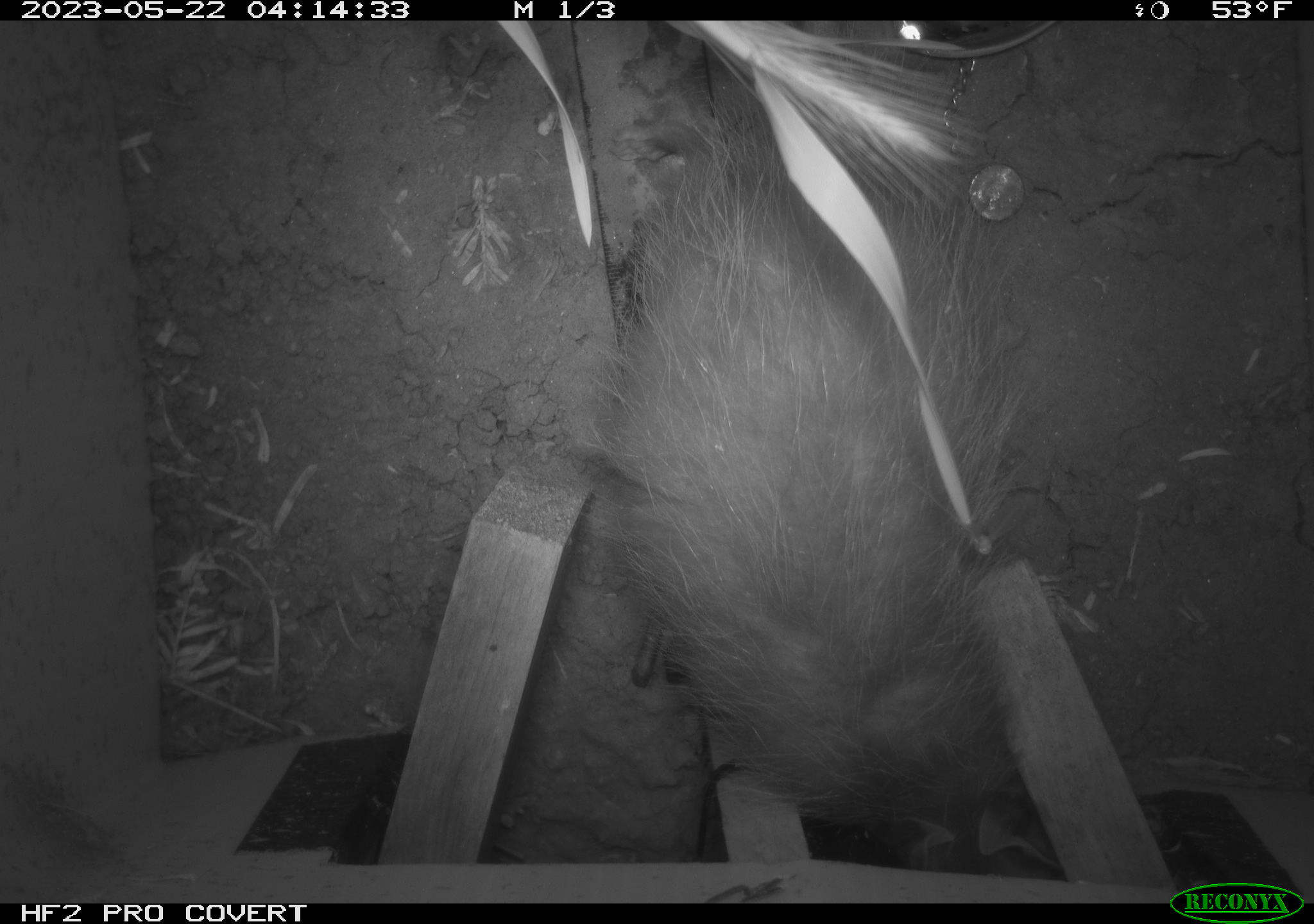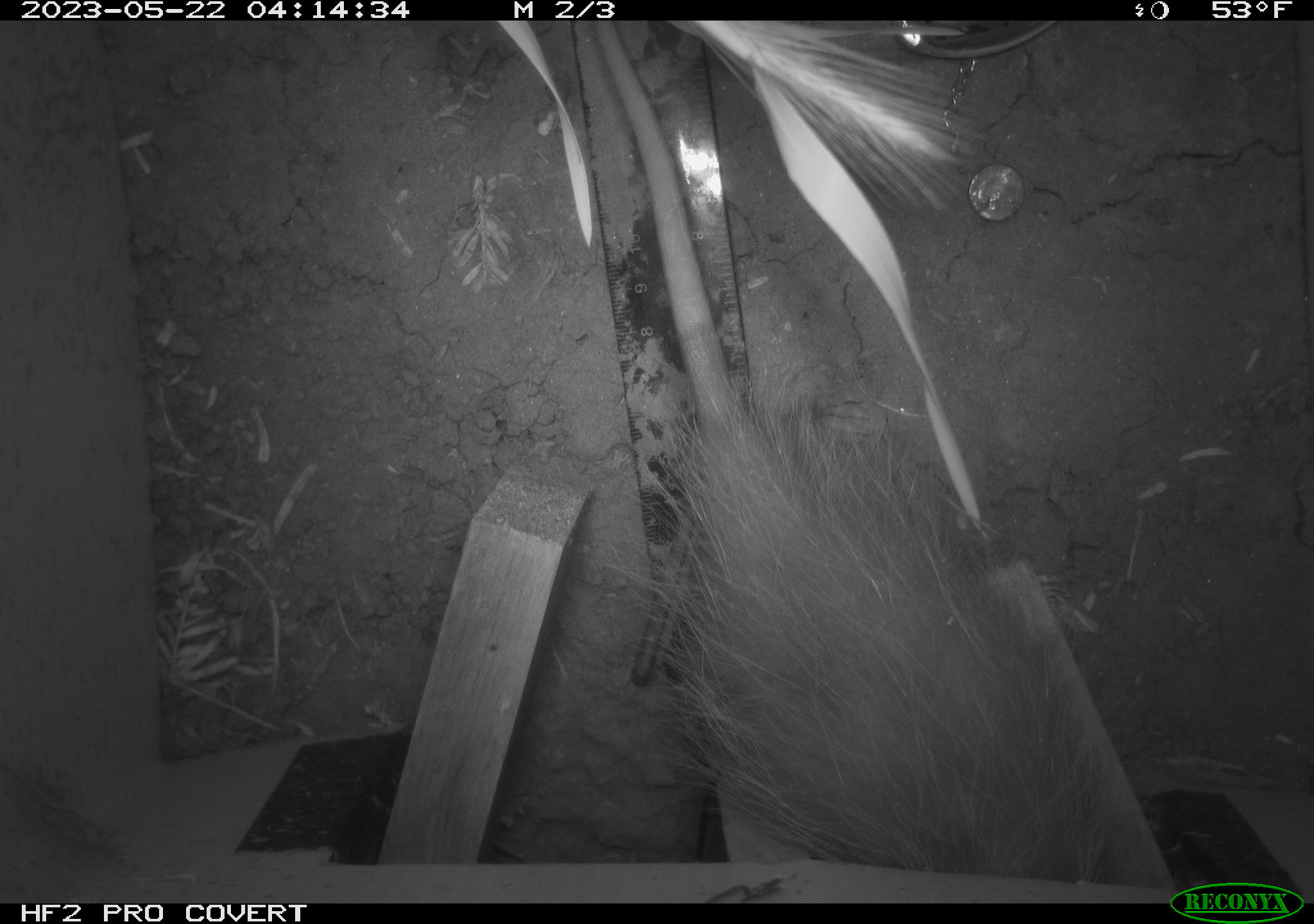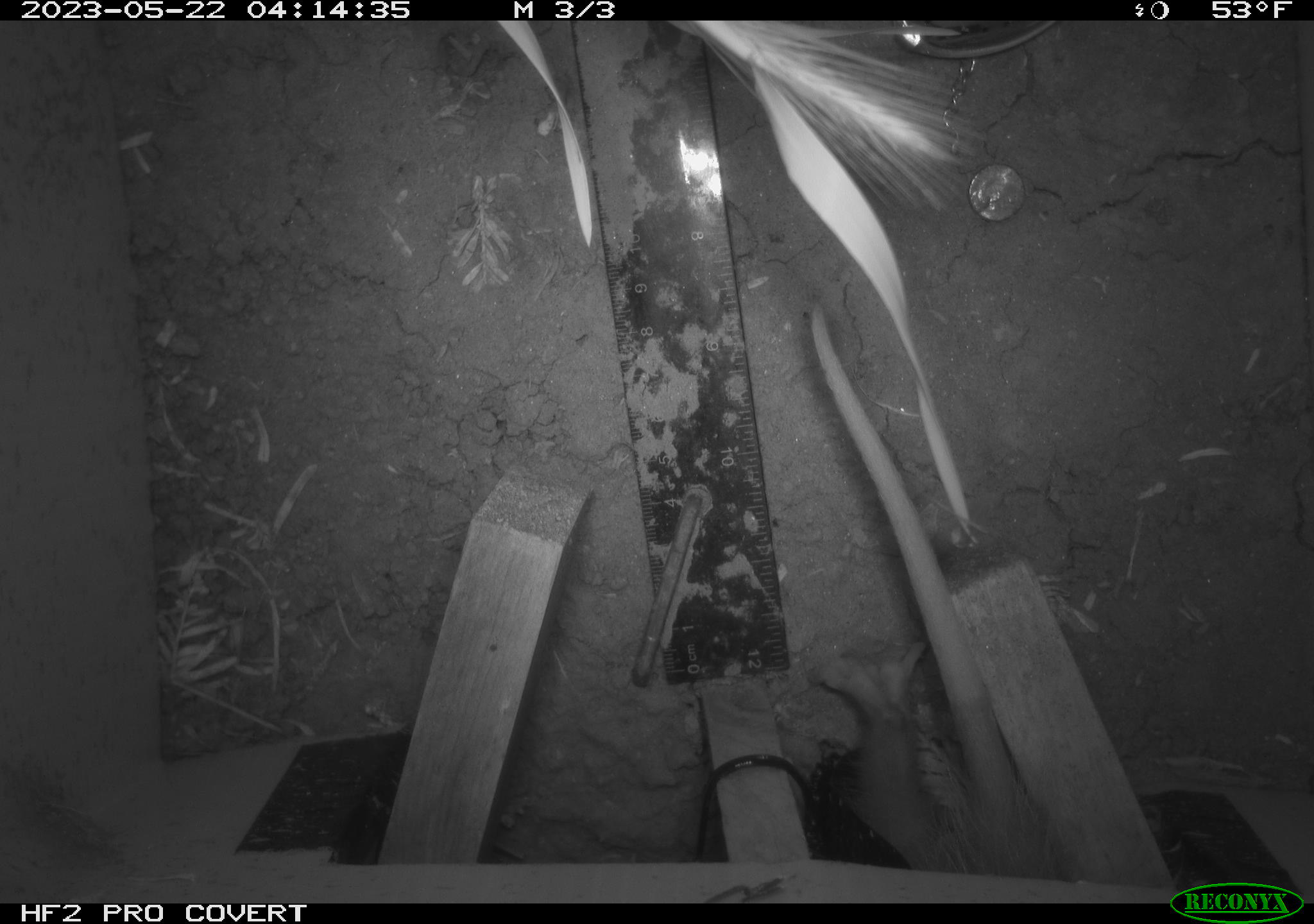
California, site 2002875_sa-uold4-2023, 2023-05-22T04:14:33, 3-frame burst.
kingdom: Animalia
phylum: Chordata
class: Mammalia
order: Didelphimorphia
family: Didelphidae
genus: Didelphis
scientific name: Didelphis virginiana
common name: virginia opossum